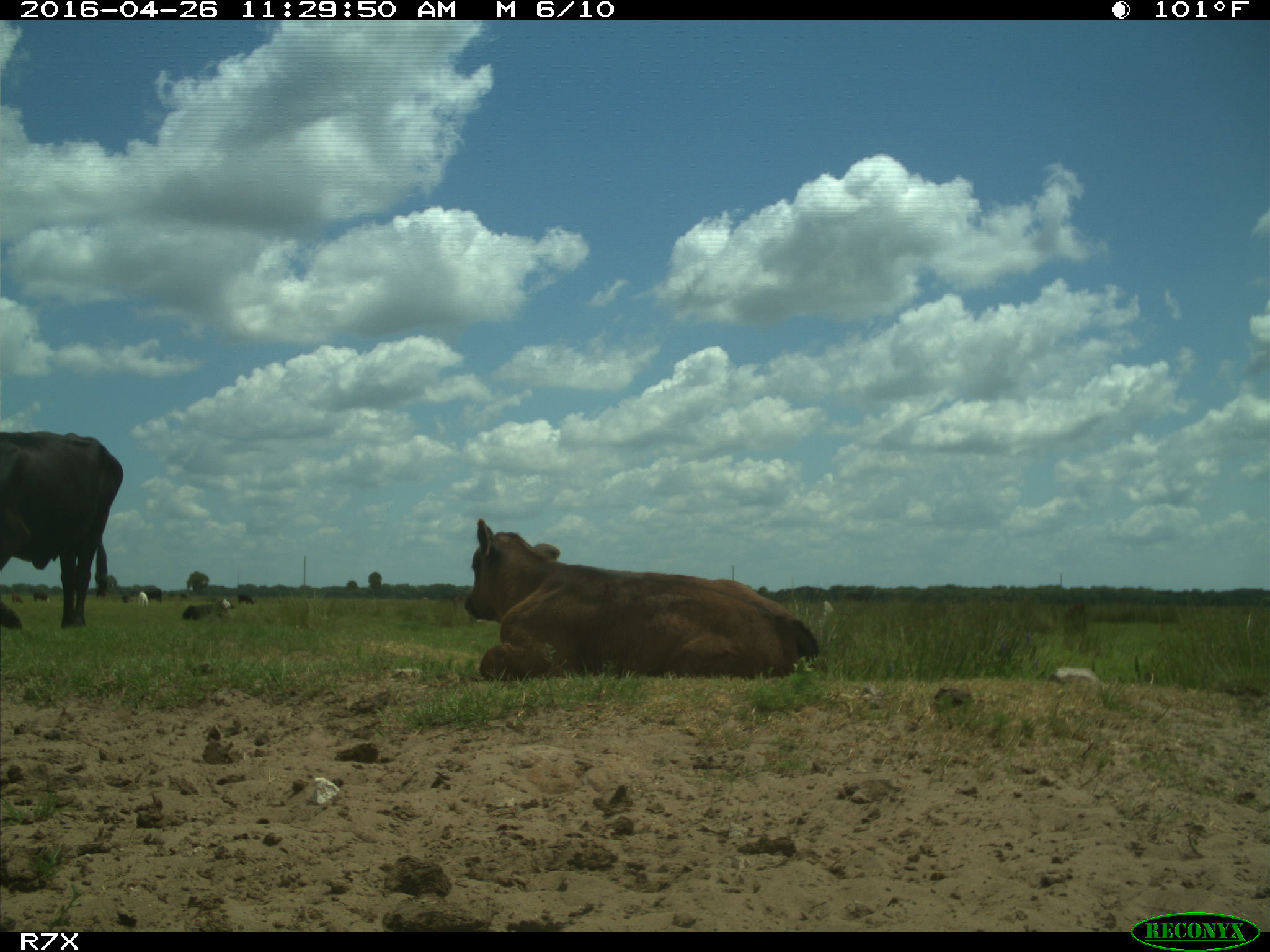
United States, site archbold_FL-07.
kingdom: Animalia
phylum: Chordata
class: Mammalia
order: Artiodactyla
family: Bovidae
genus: Bos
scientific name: Bos taurus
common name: domestic cow